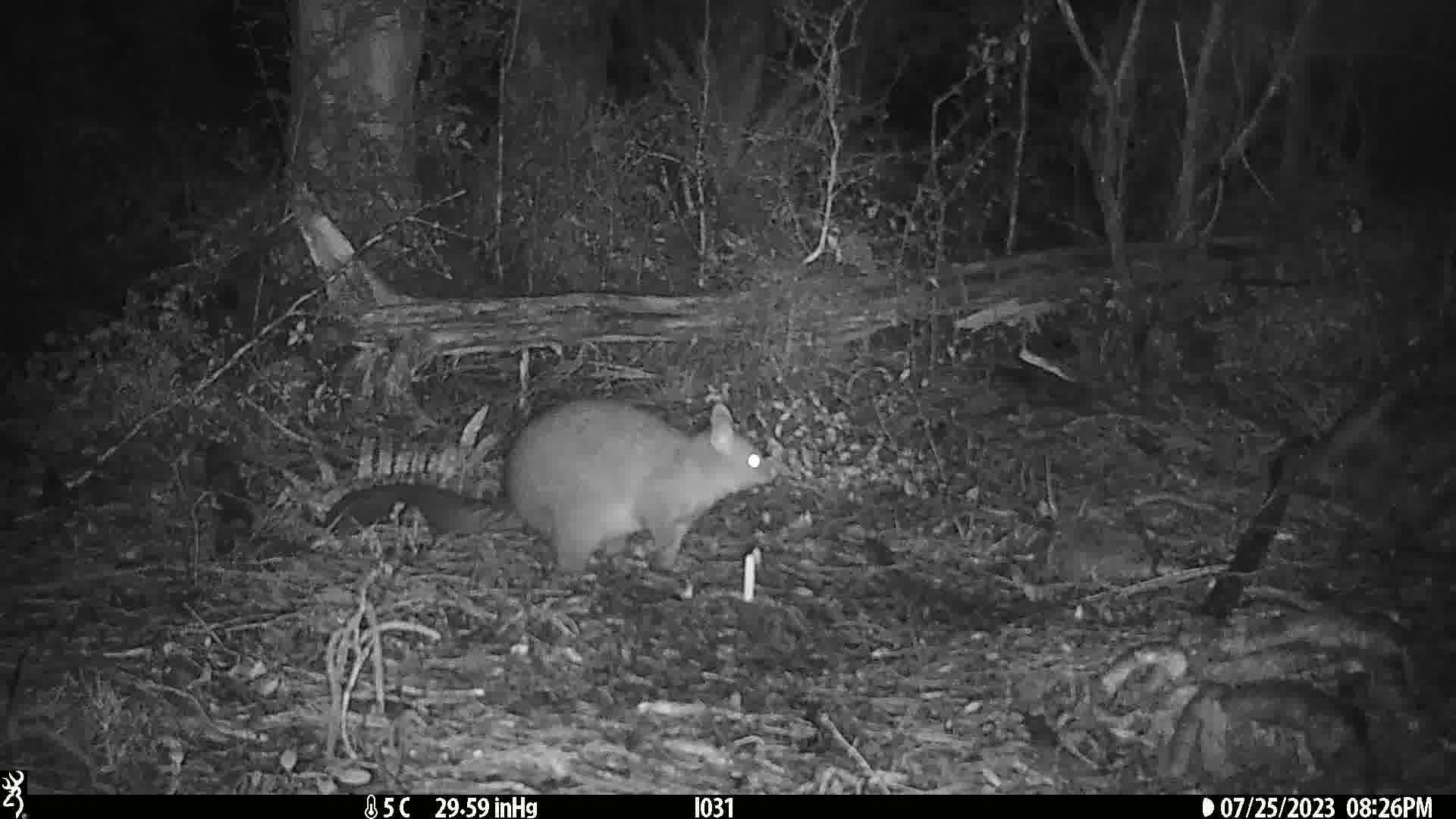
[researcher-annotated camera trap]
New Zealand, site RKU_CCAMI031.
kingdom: Animalia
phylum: Chordata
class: Mammalia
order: Diprotodontia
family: Phalangeridae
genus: Trichosurus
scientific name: Trichosurus vulpecula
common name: common brushtail possum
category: possum